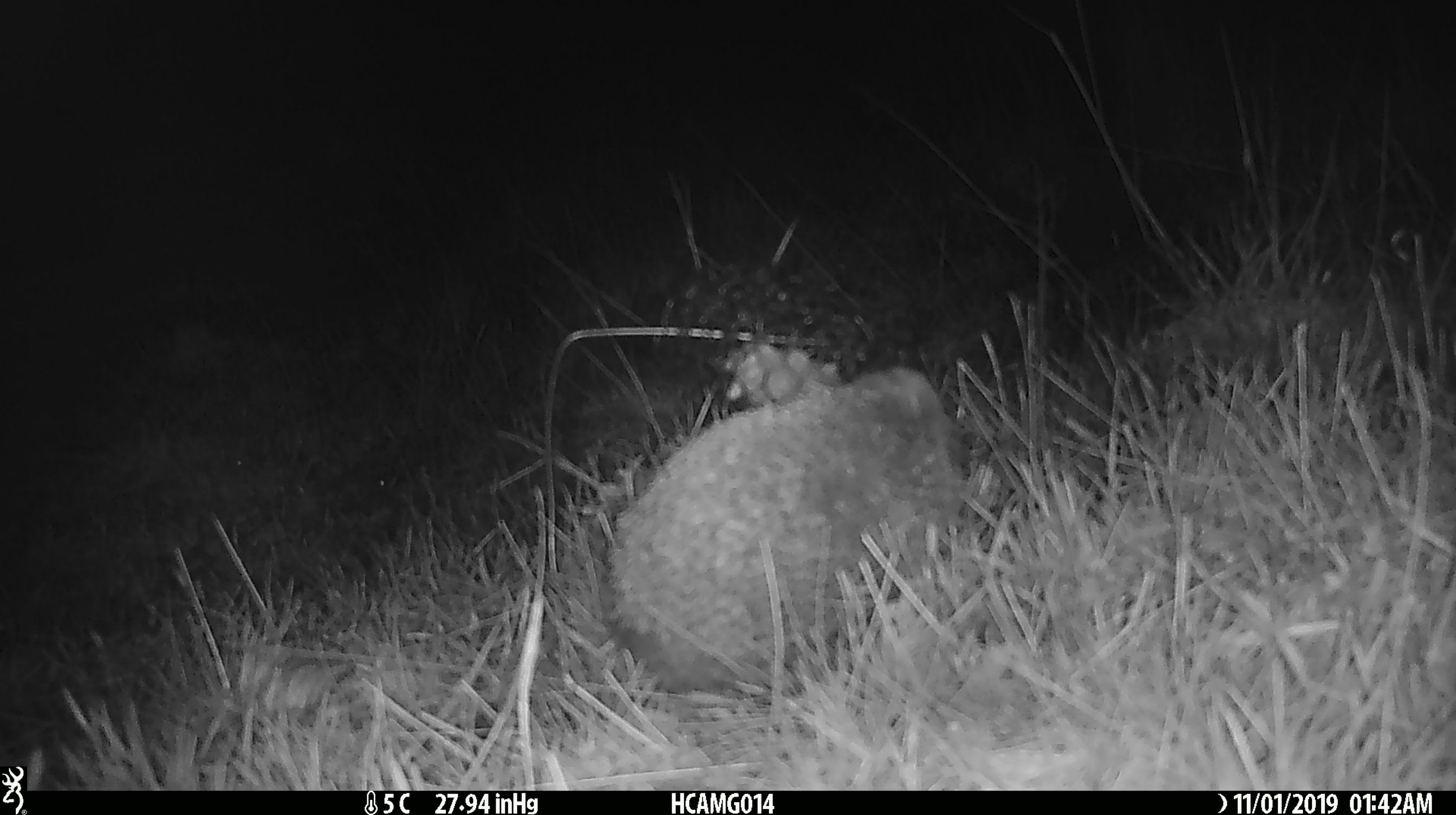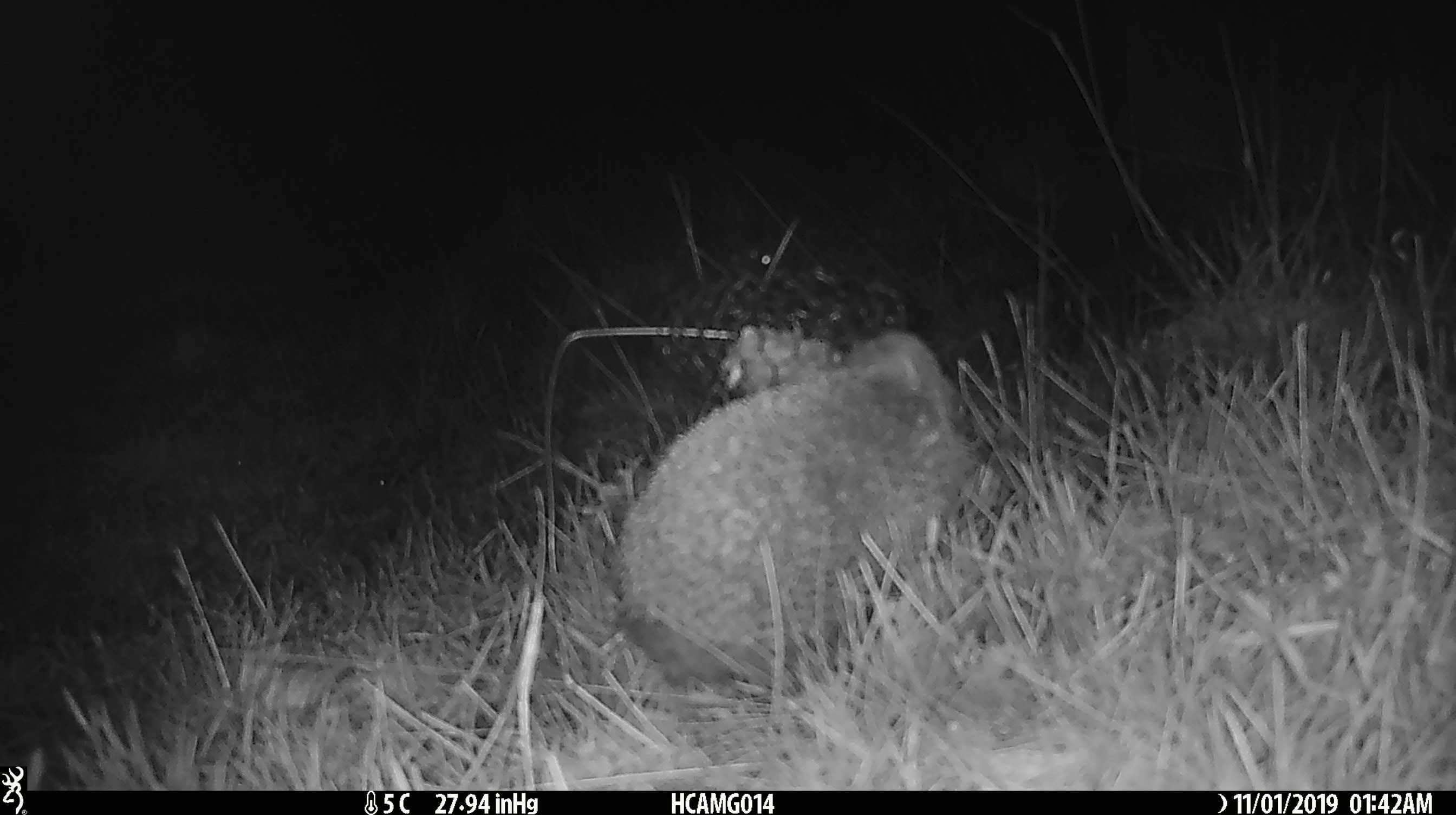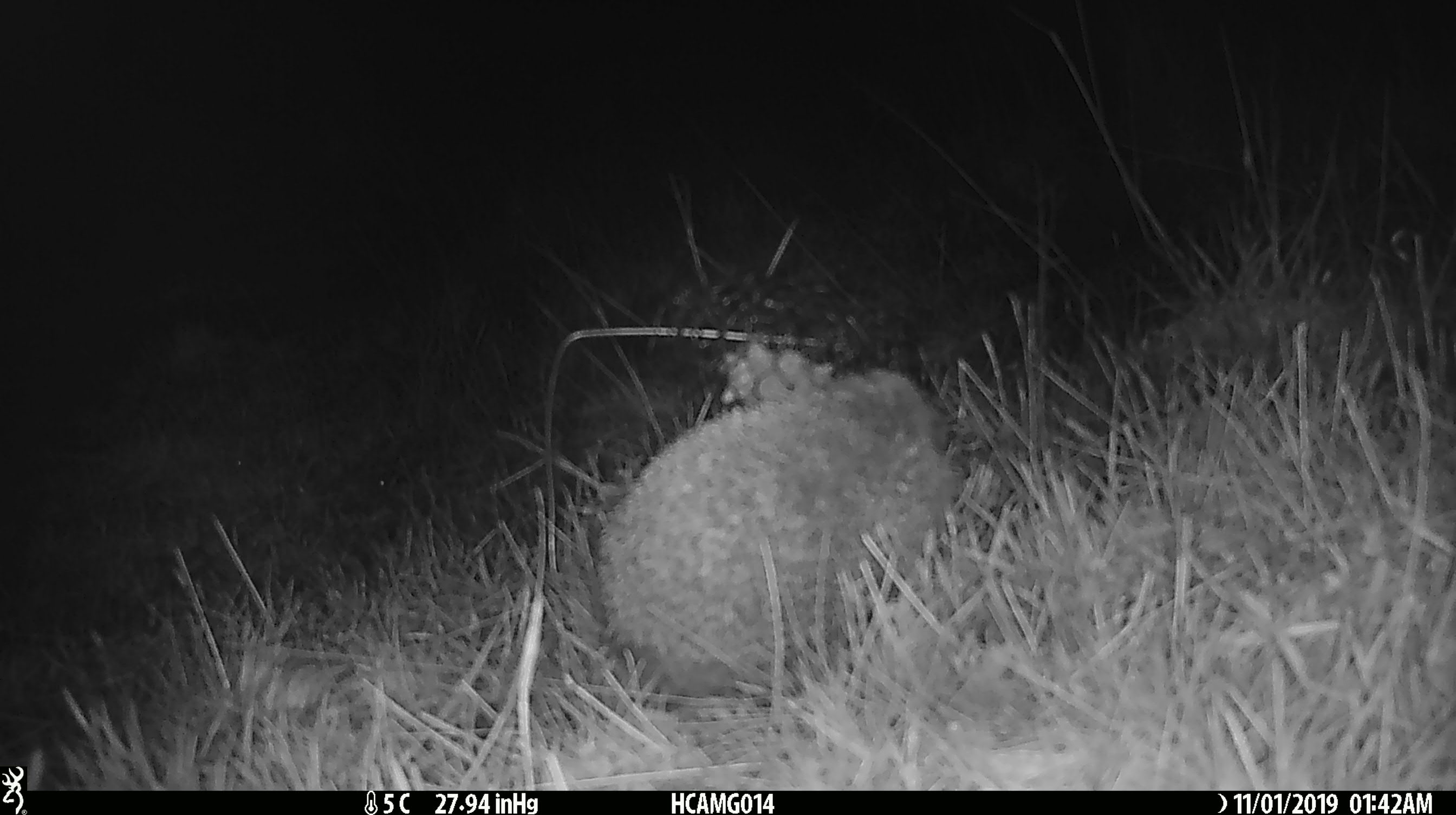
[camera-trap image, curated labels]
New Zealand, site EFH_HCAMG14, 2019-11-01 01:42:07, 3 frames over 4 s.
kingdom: Animalia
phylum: Chordata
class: Mammalia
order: Eulipotyphla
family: Erinaceidae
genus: Erinaceus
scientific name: Erinaceus europaeus europaeus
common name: european hedgehog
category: hedgehog